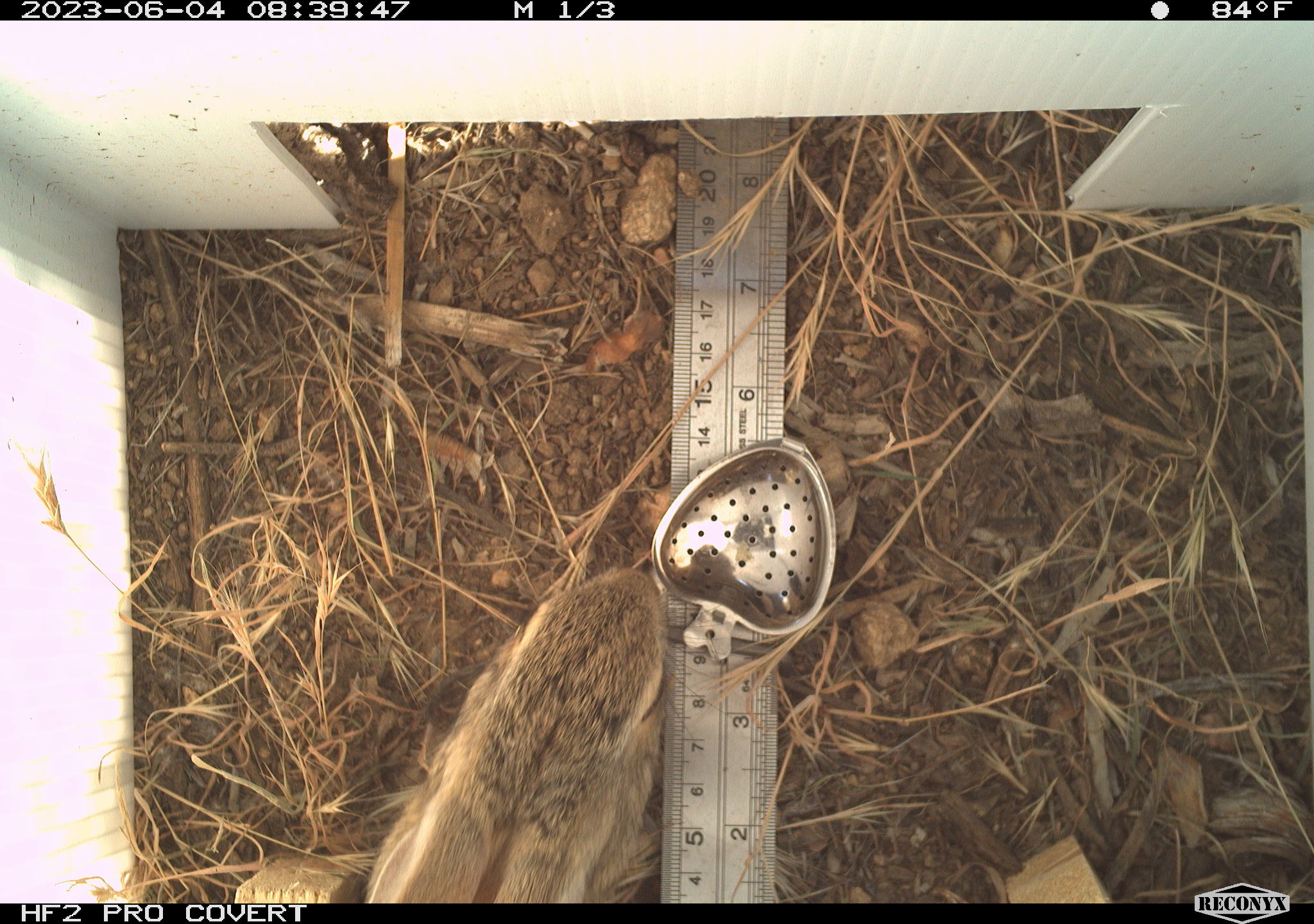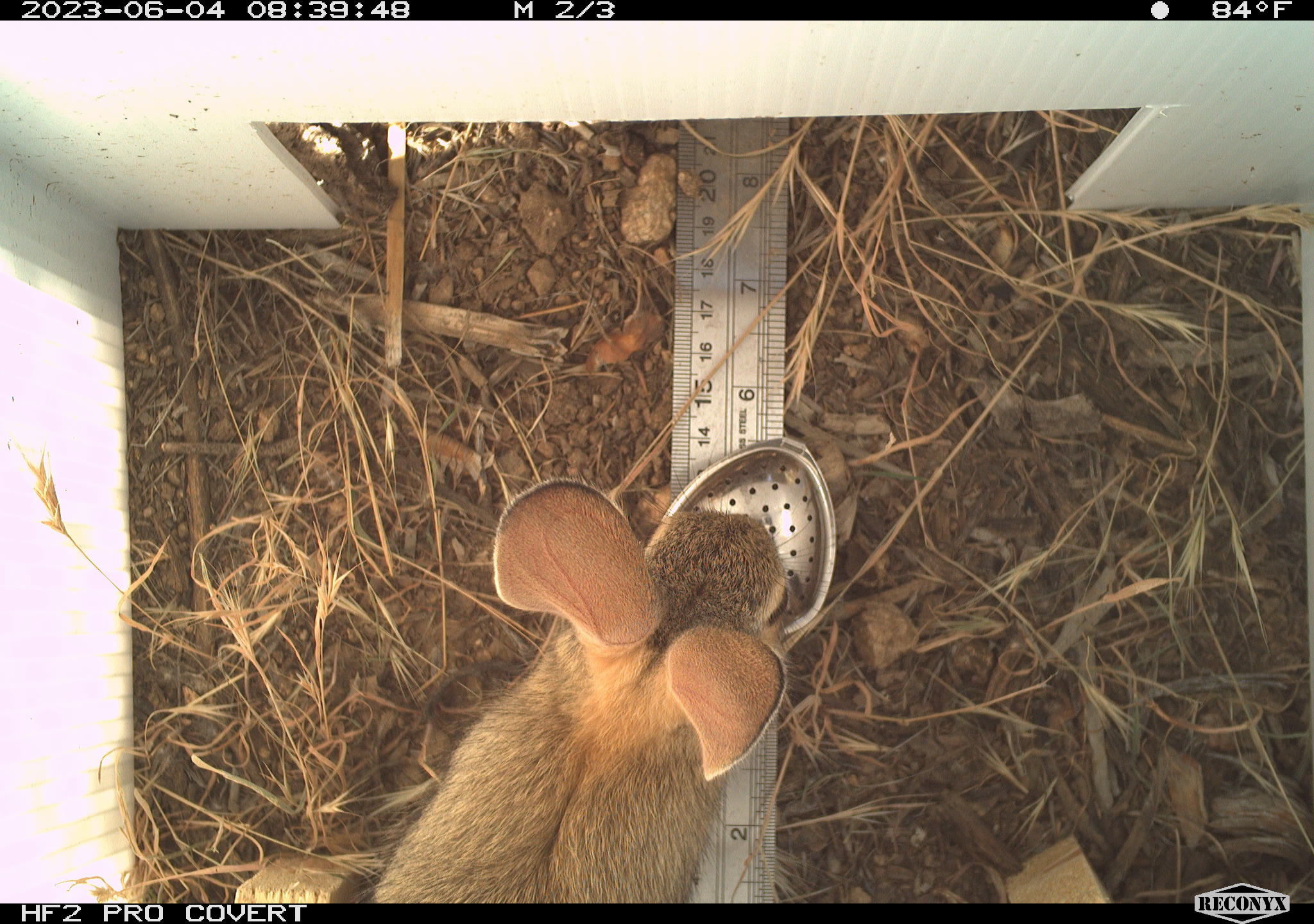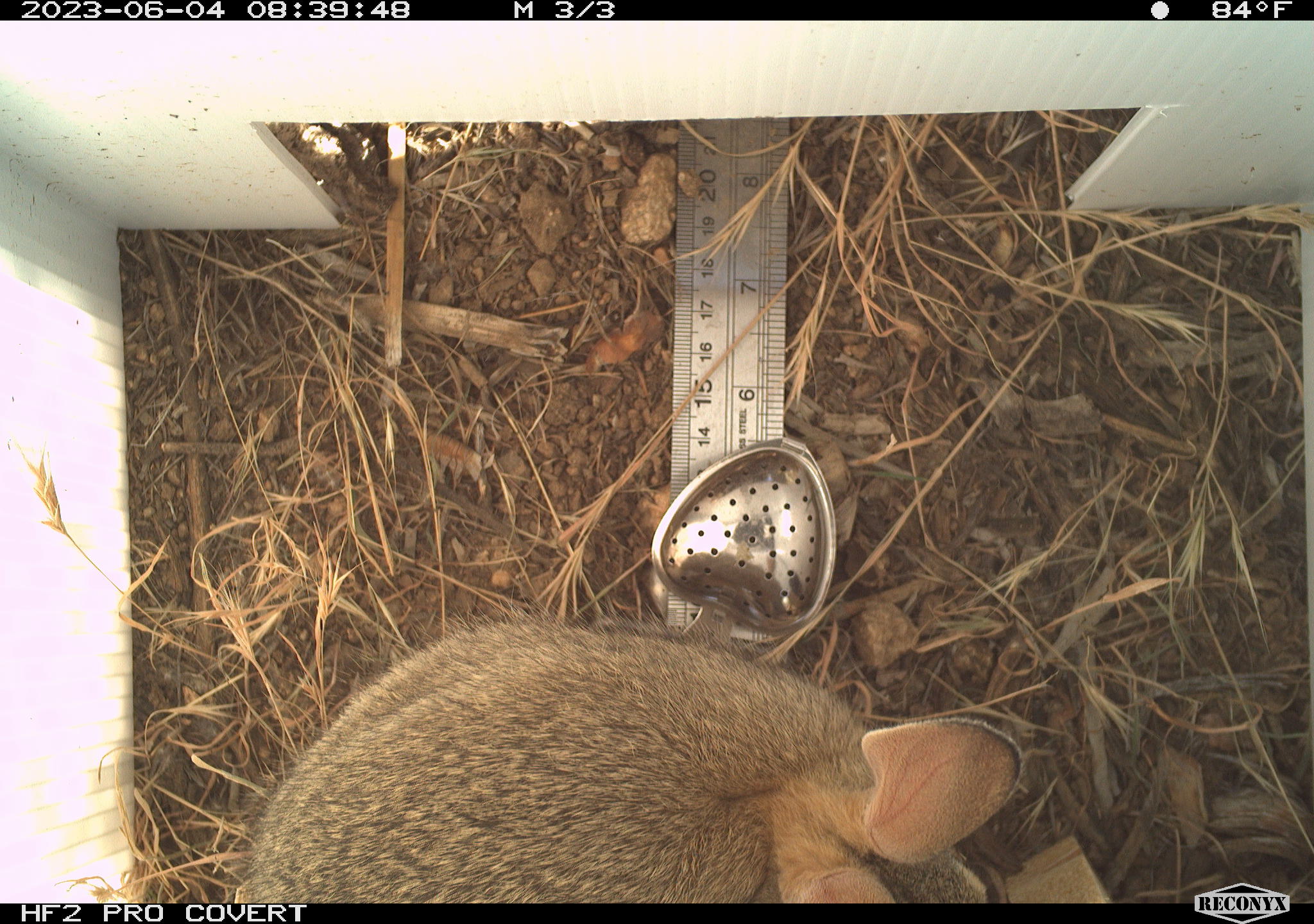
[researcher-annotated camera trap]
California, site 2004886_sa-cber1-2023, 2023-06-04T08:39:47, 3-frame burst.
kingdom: Animalia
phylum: Chordata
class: Mammalia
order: Lagomorpha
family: Leporidae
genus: Sylvilagus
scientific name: Sylvilagus audubonii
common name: desert cottontail